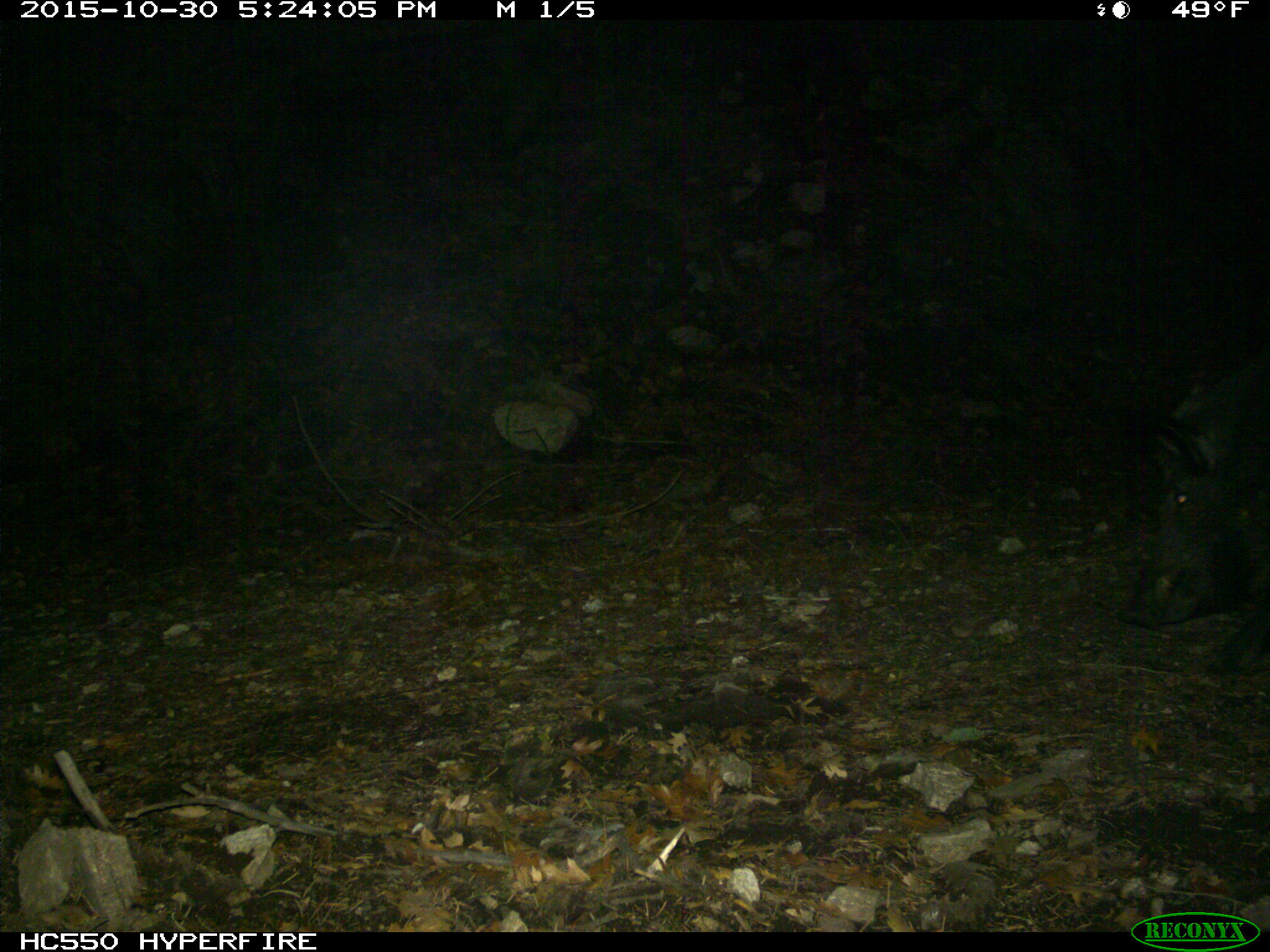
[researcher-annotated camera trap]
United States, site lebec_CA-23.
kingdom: Animalia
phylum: Chordata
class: Mammalia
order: Artiodactyla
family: Suidae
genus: Sus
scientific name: Sus scrofa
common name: wild boar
Sus scrofa (wild boar).